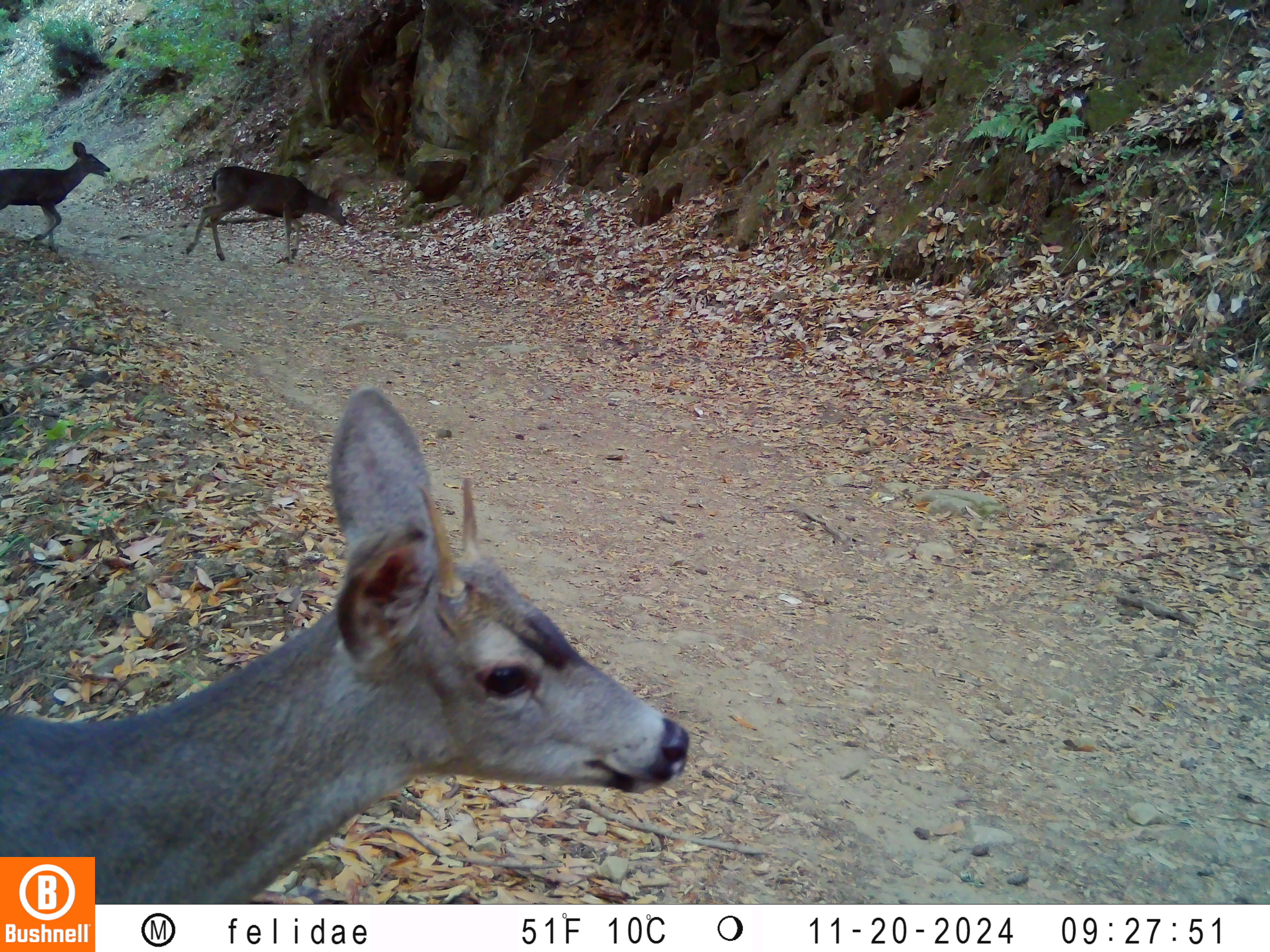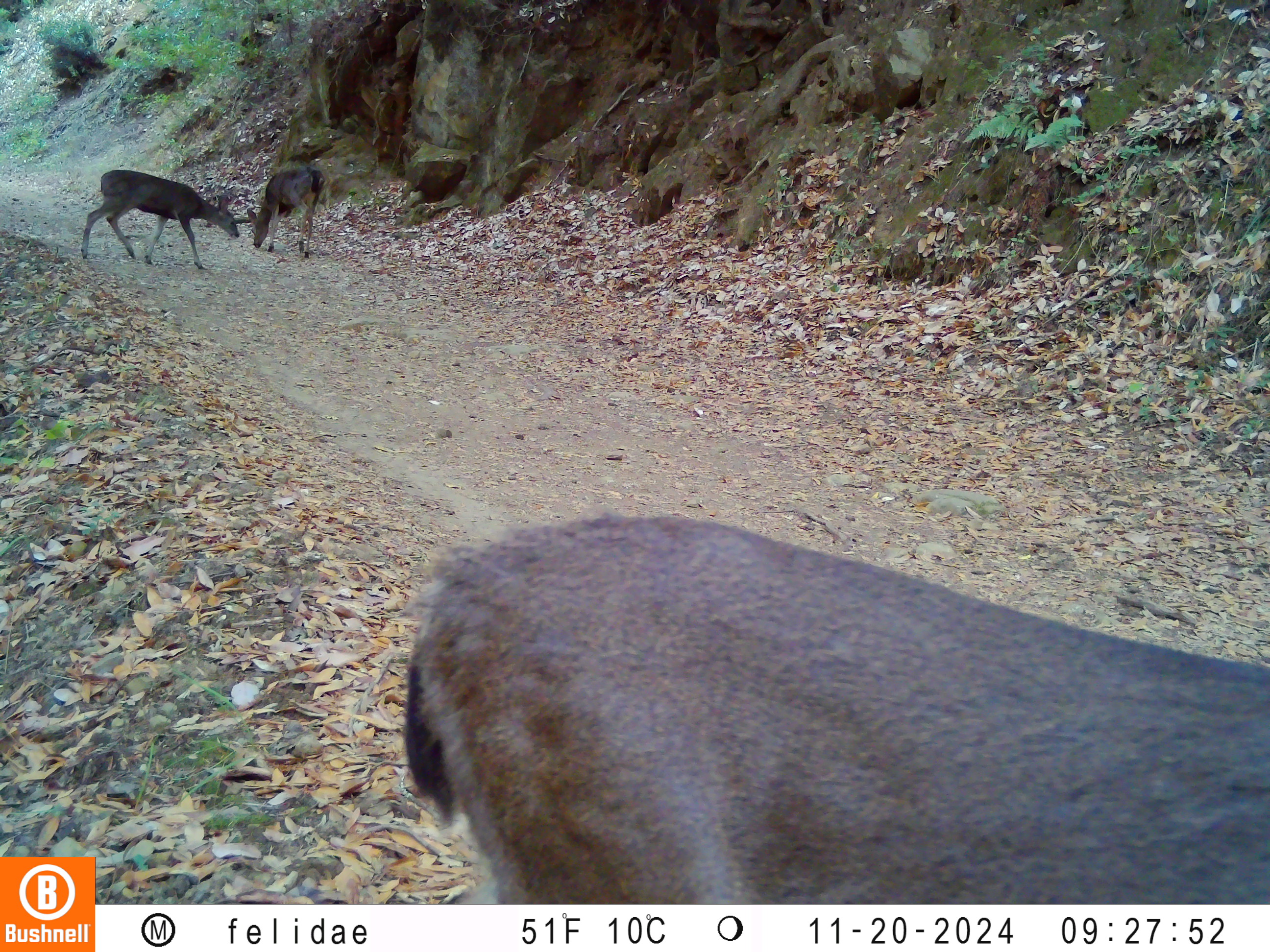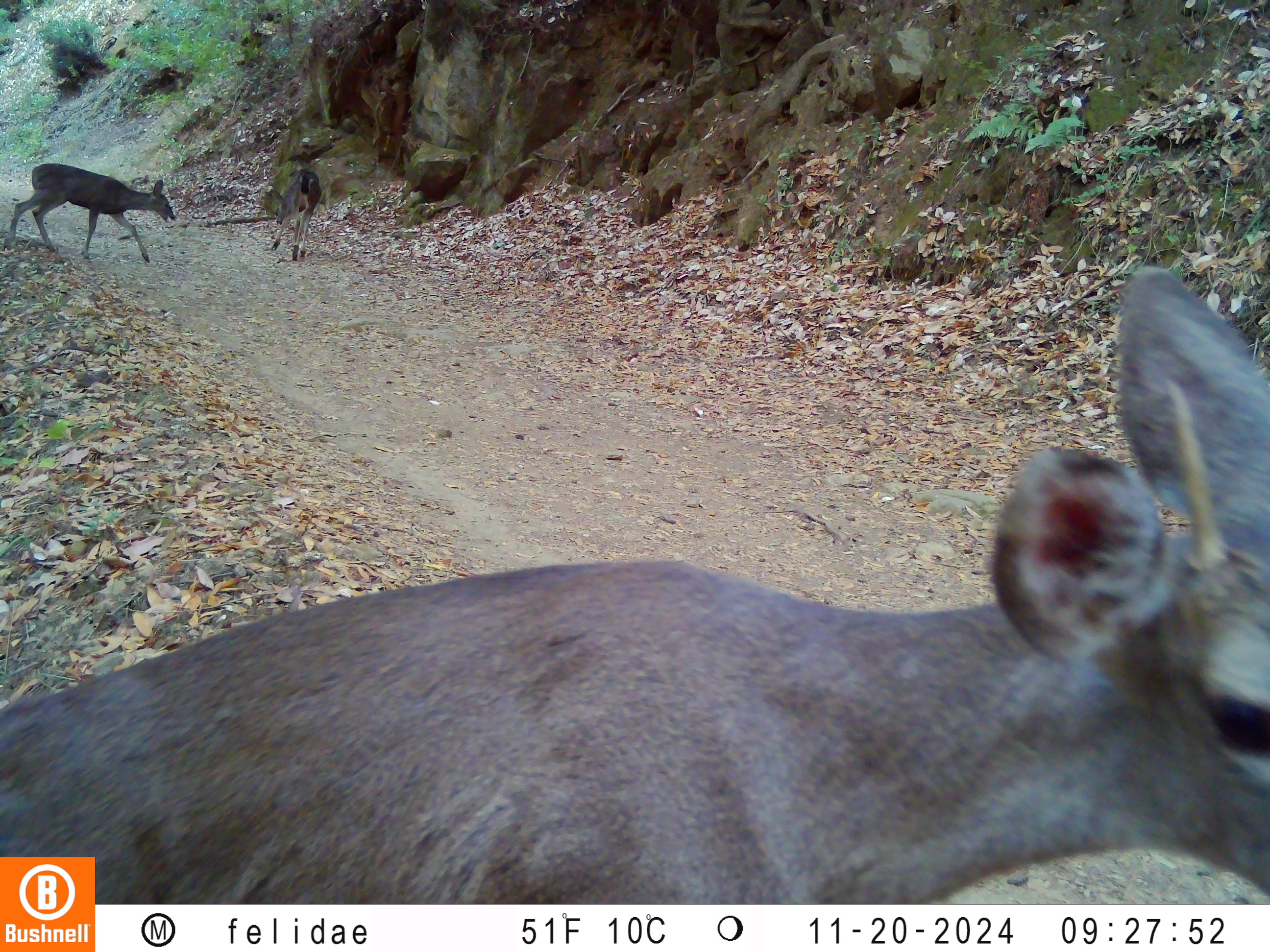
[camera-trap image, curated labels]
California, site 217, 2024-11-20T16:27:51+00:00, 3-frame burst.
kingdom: Animalia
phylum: Chordata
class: Mammalia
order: Artiodactyla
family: Cervidae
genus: Odocoileus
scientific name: Odocoileus hemionus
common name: mule deer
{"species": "mule deer (Odocoileus hemionus)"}